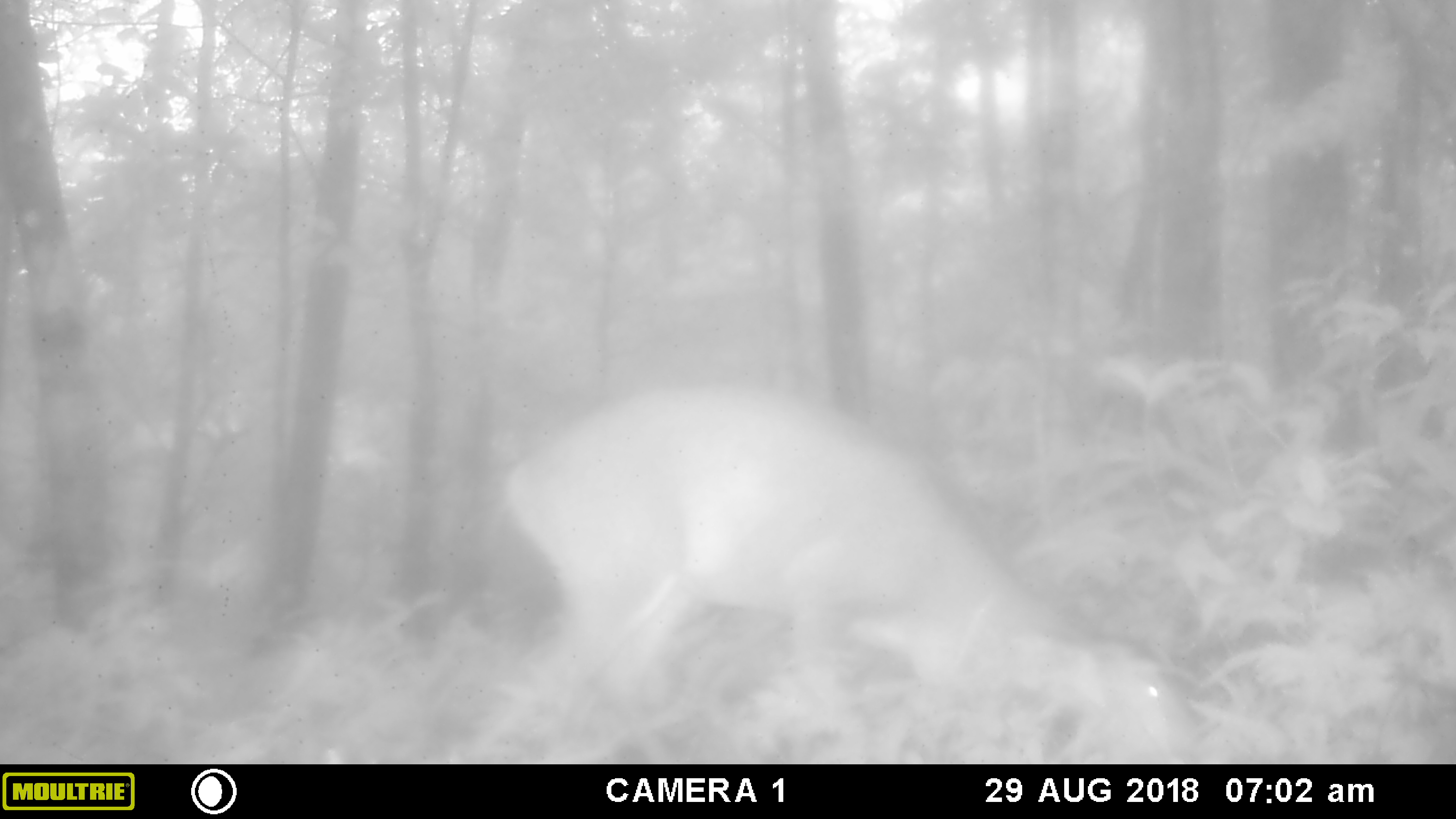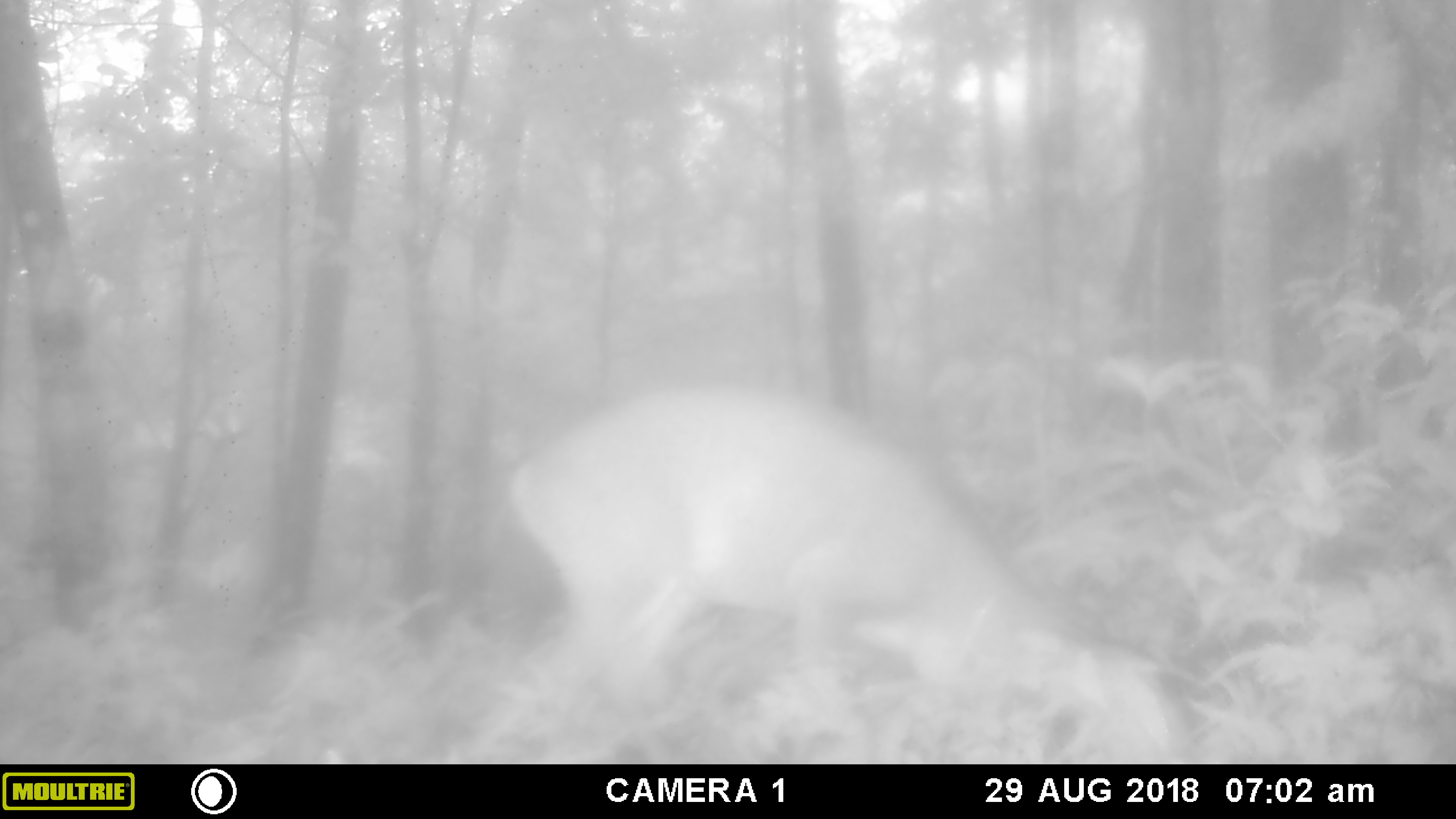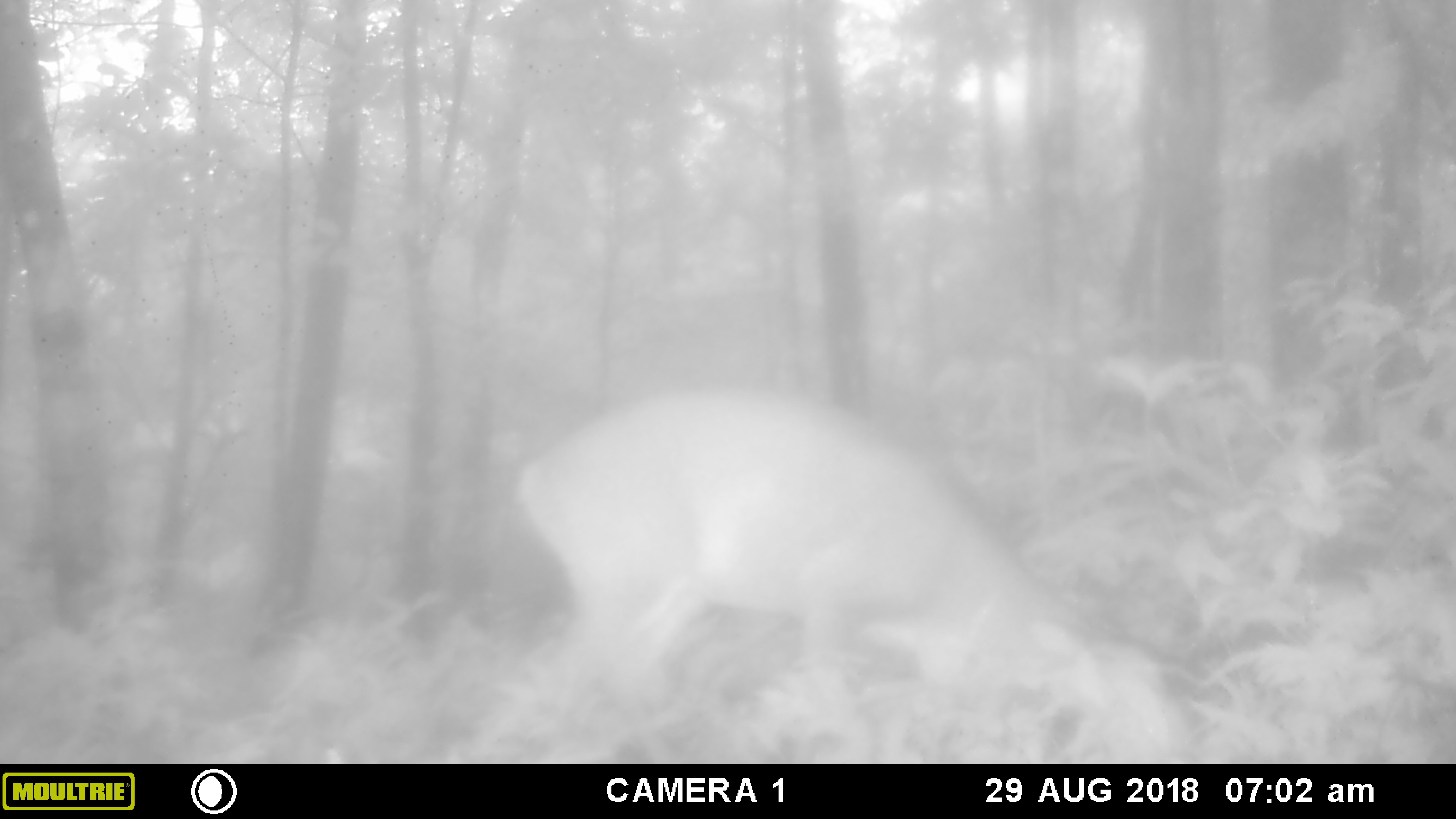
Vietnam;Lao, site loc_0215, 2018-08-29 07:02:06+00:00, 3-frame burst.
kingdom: Animalia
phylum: Chordata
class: Mammalia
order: Artiodactyla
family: Cervidae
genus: Muntiacus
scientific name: Muntiacus vuquangensis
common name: large-antlered muntjac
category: large antlered muntjac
Large antlered muntjac (large-antlered muntjac) (Muntiacus vuquangensis). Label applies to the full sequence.